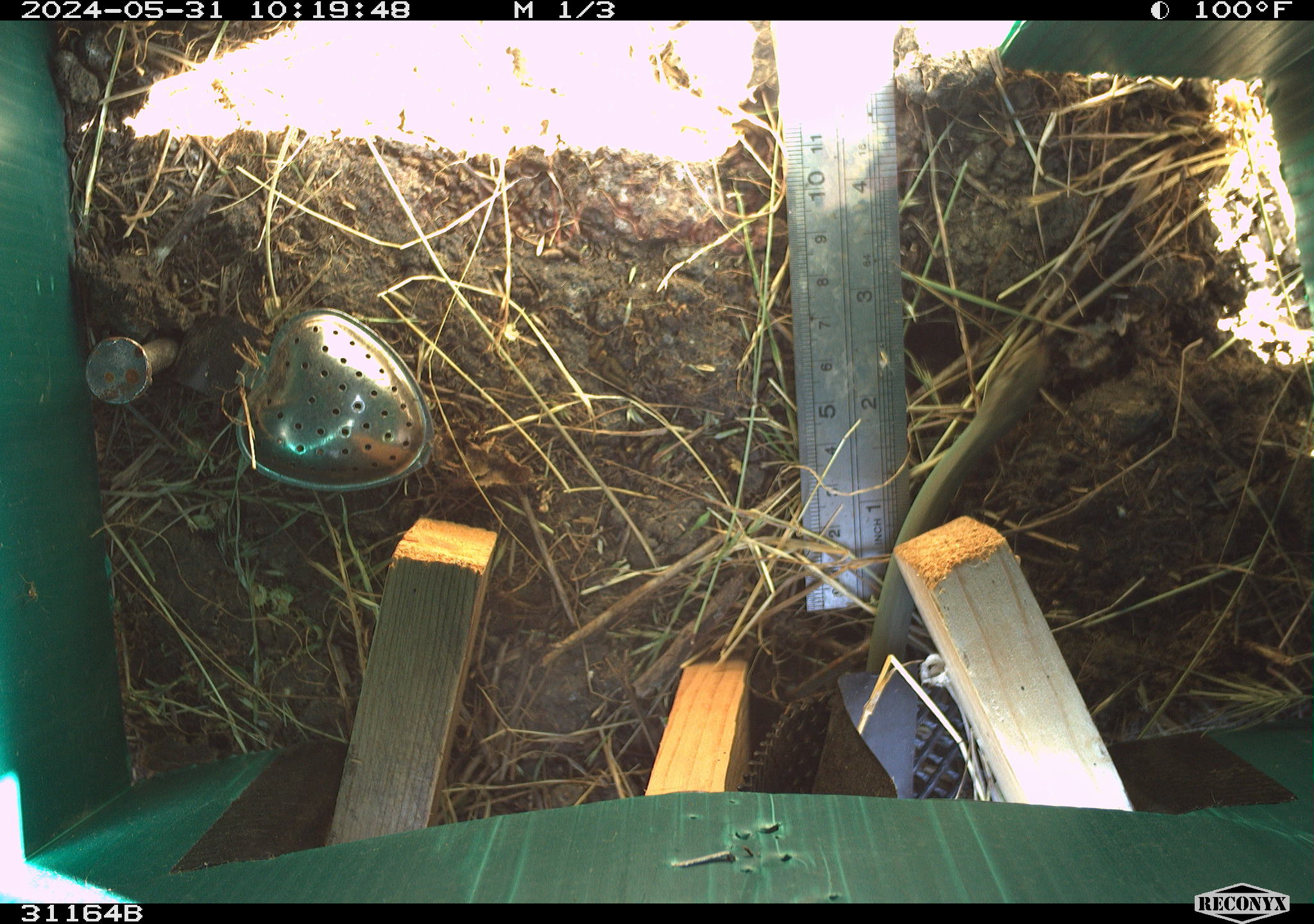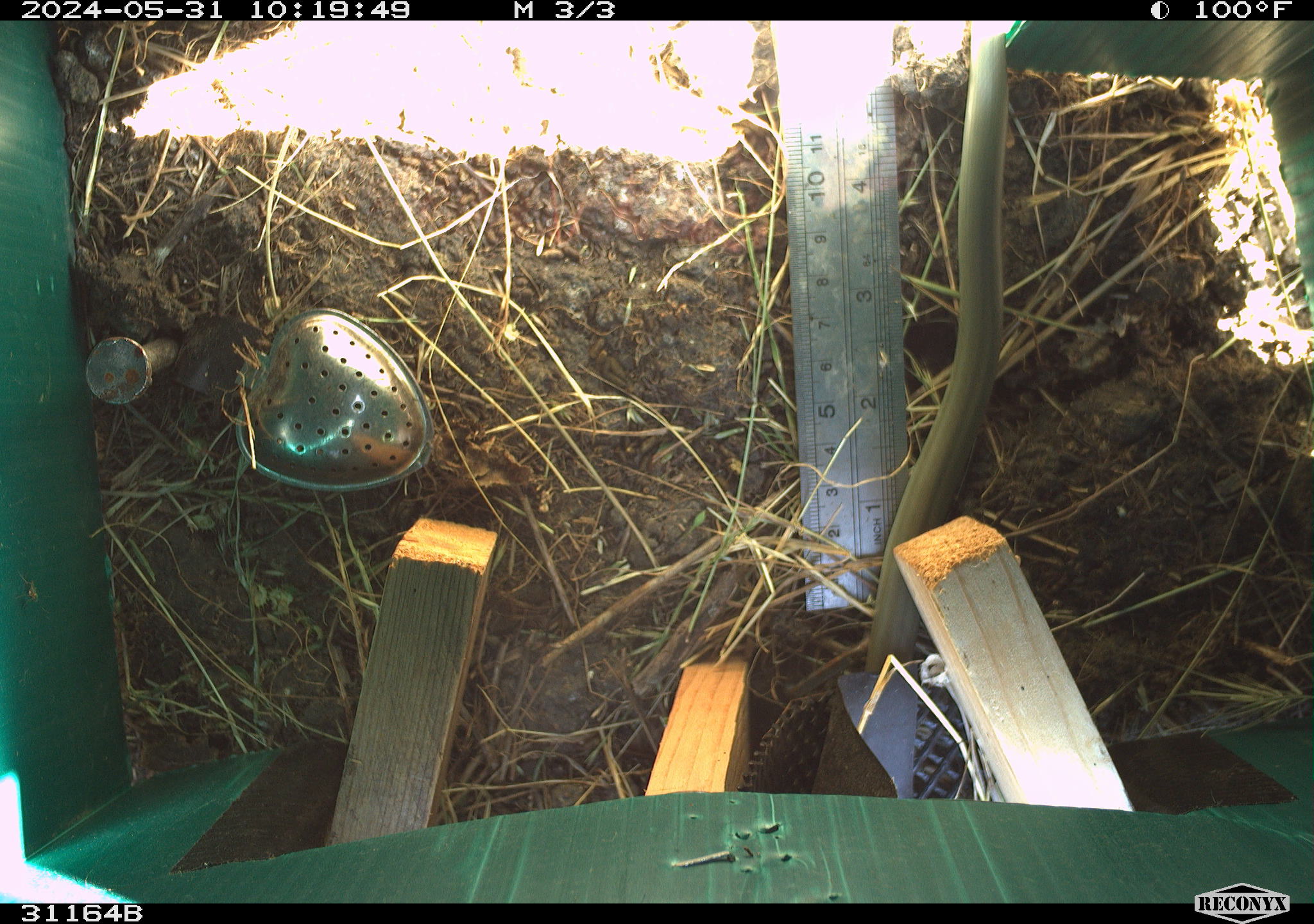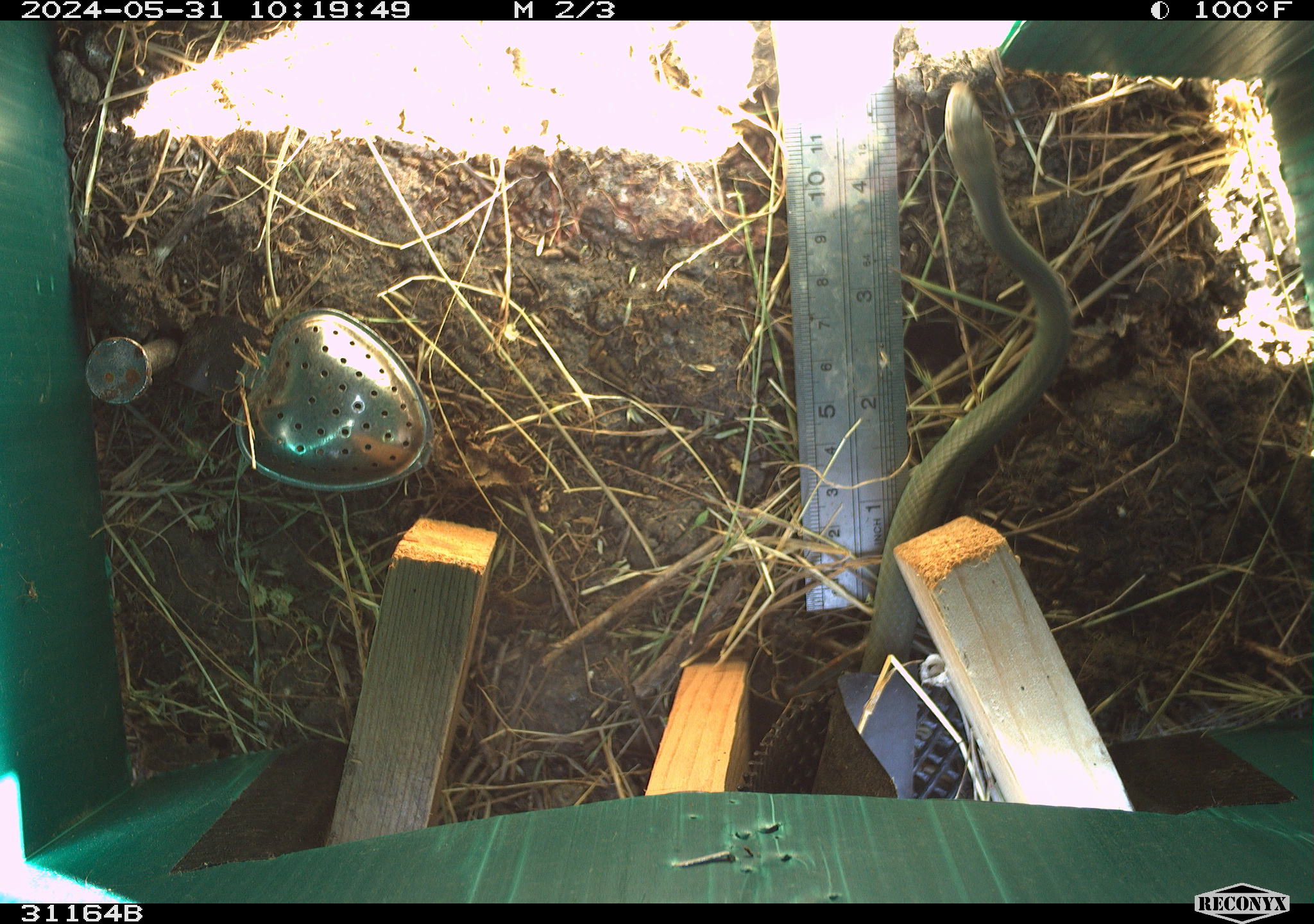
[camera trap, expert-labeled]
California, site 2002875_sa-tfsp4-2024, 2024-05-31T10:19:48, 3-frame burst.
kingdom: Animalia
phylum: Chordata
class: Reptilia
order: Squamata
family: Colubridae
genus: Coluber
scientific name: Coluber constrictor mormon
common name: western yellow-bellied racer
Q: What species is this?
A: Western yellow-bellied racer (Coluber constrictor mormon).